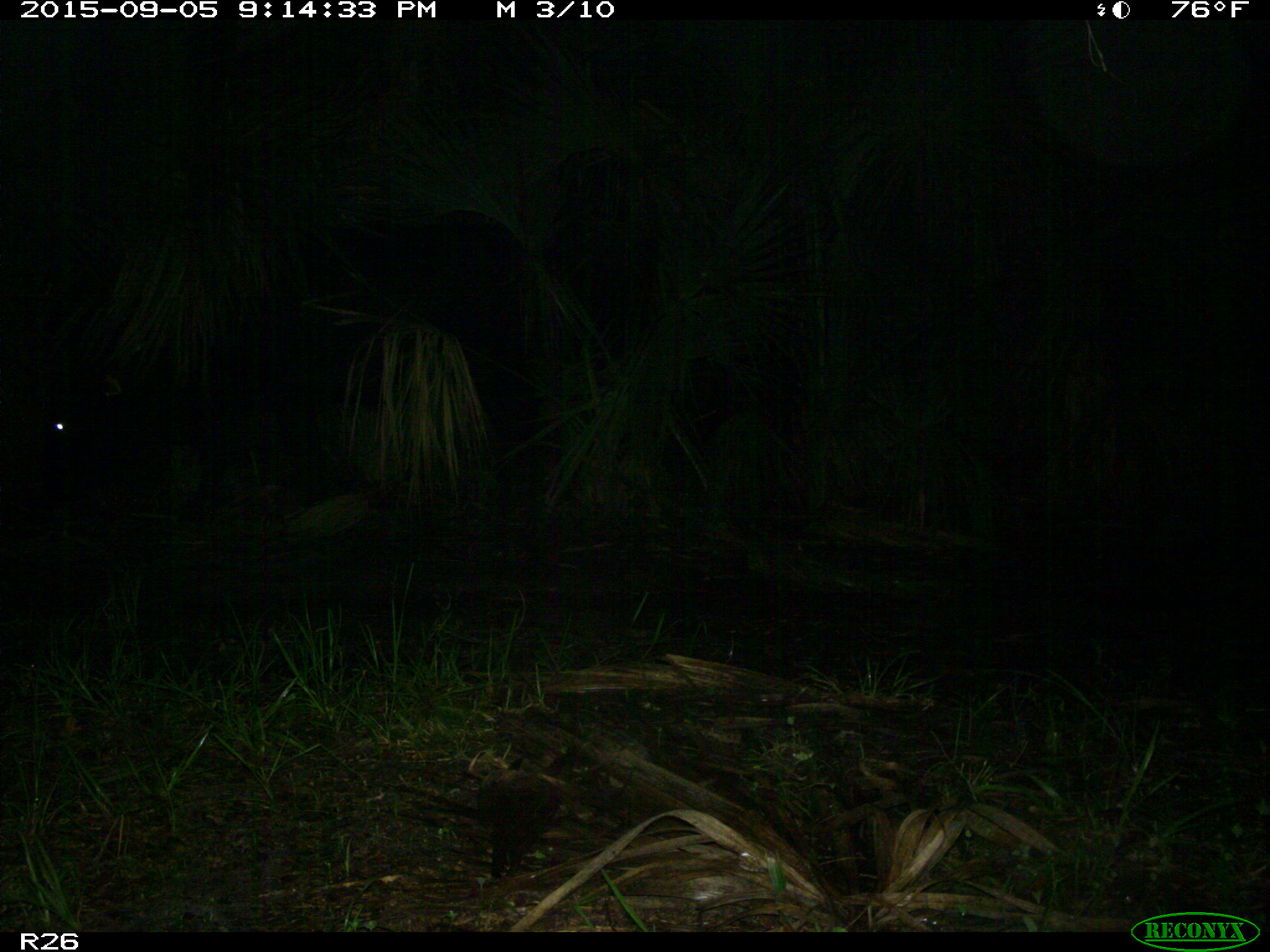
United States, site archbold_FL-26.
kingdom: Animalia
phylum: Chordata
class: Mammalia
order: Artiodactyla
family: Bovidae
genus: Bos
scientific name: Bos taurus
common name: domestic cow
Bos taurus (domestic cow).